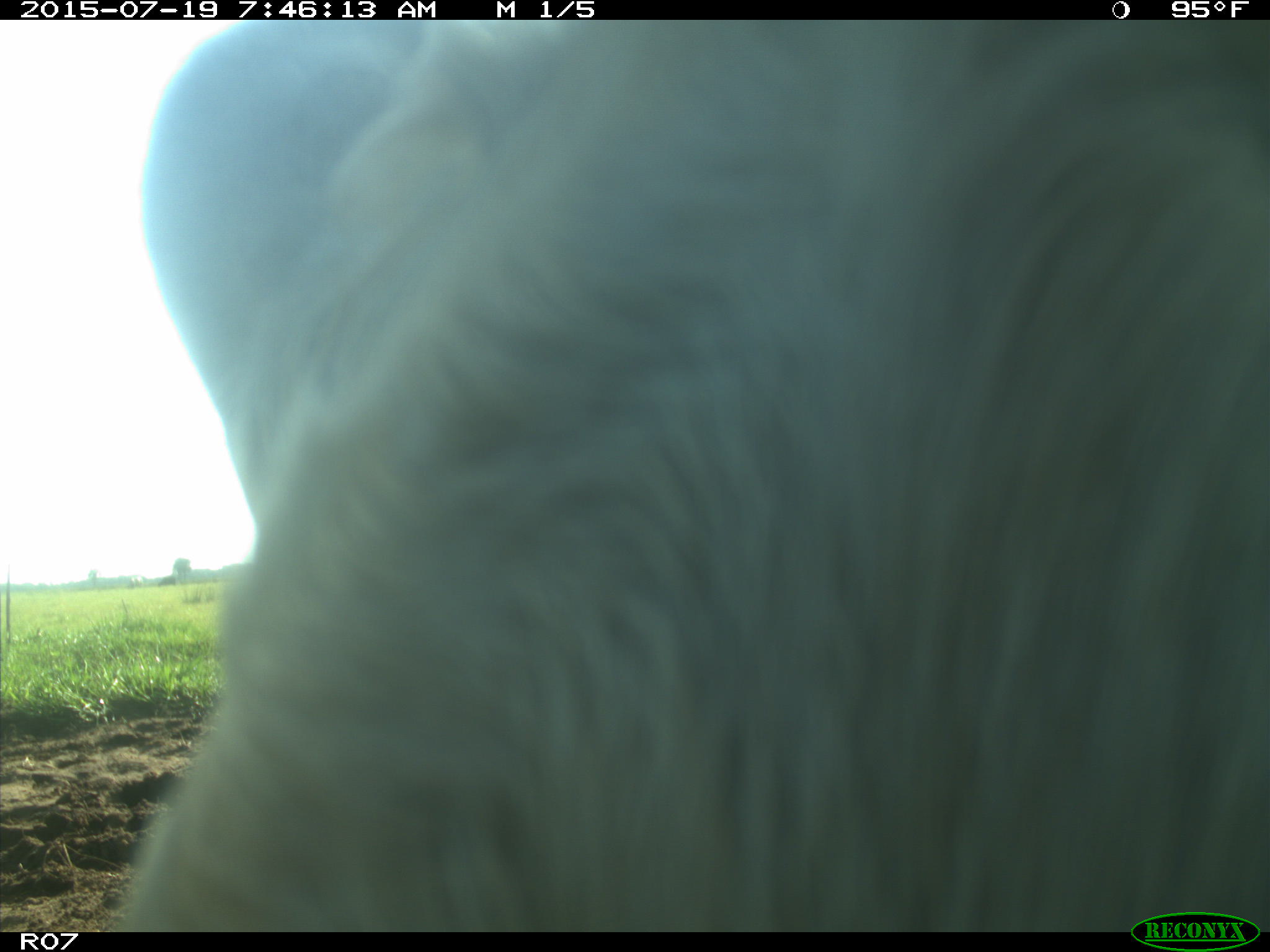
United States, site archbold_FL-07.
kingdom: Animalia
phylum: Chordata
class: Mammalia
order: Artiodactyla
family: Bovidae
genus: Bos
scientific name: Bos taurus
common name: domestic cow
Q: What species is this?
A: Bos taurus (domestic cow).